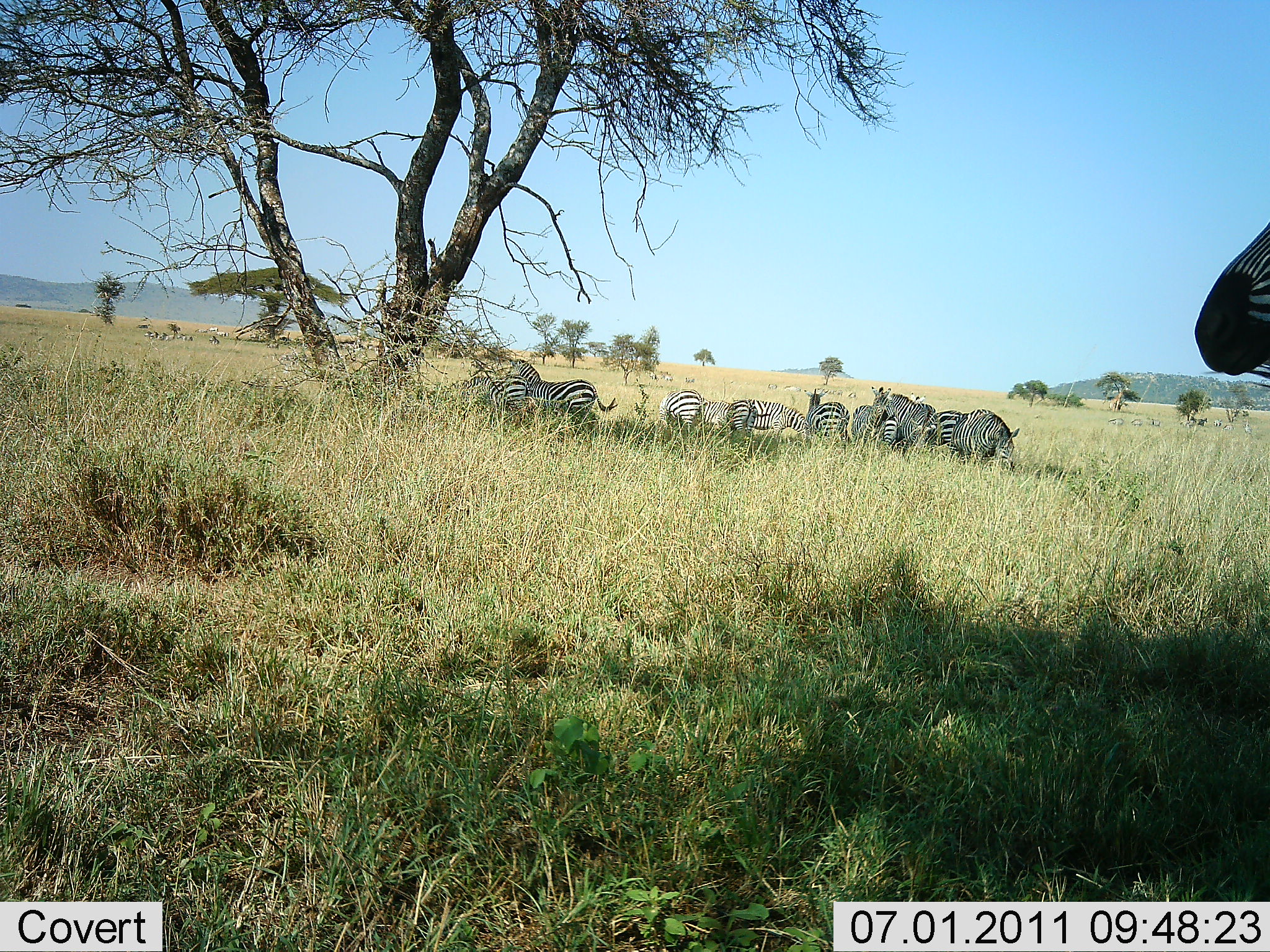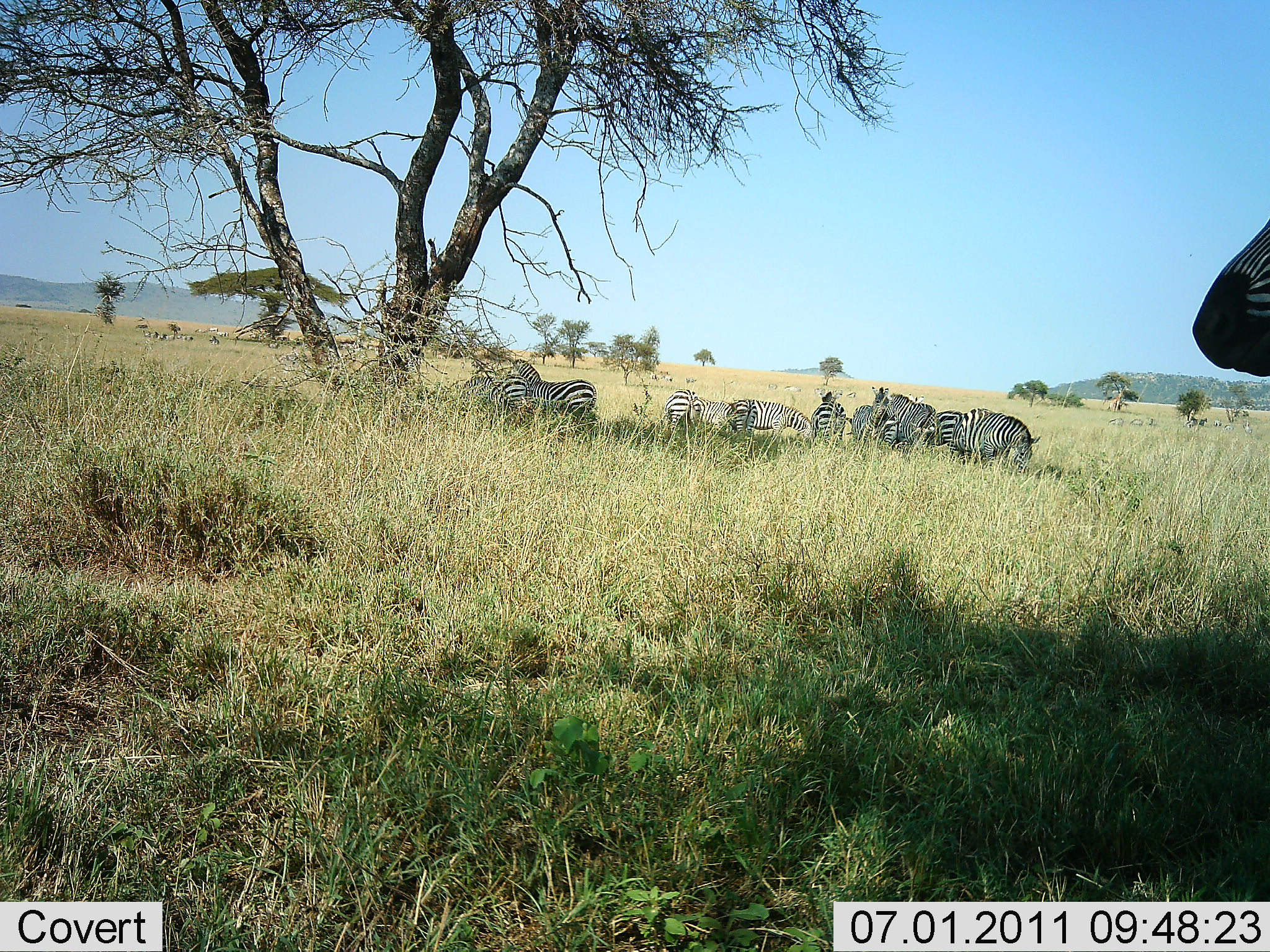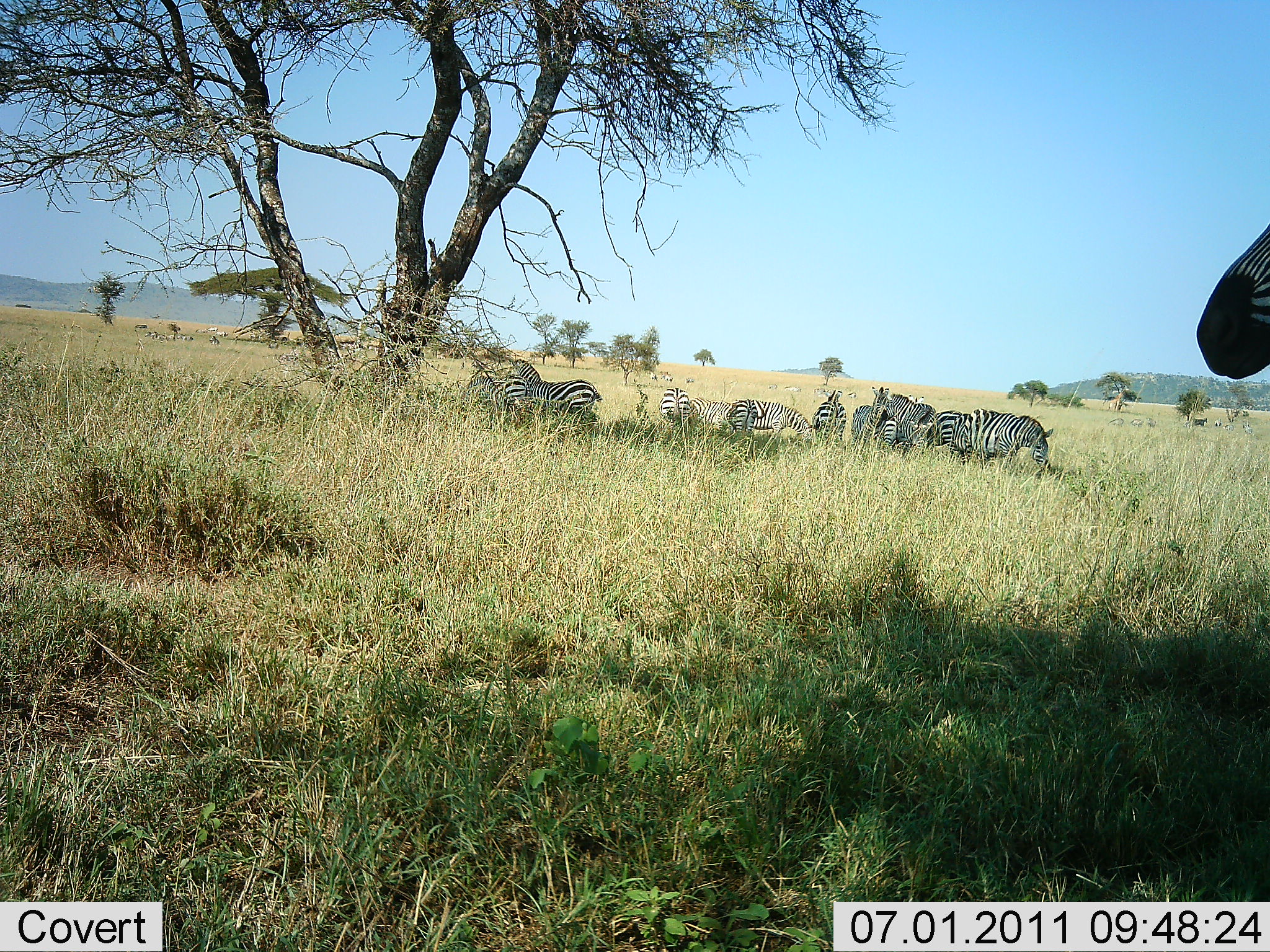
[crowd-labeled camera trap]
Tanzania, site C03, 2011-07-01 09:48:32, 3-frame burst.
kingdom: Animalia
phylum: Chordata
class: Mammalia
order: Perissodactyla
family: Equidae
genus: Equus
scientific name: Equus quagga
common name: plains zebra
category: zebra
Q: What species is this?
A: Zebra (plains zebra) (Equus quagga).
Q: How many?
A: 11-50.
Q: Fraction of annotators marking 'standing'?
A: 60%.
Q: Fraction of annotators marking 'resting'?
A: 10%.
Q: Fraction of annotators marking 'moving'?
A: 20%.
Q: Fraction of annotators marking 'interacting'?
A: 10%.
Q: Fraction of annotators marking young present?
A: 0%.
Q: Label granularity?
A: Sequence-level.